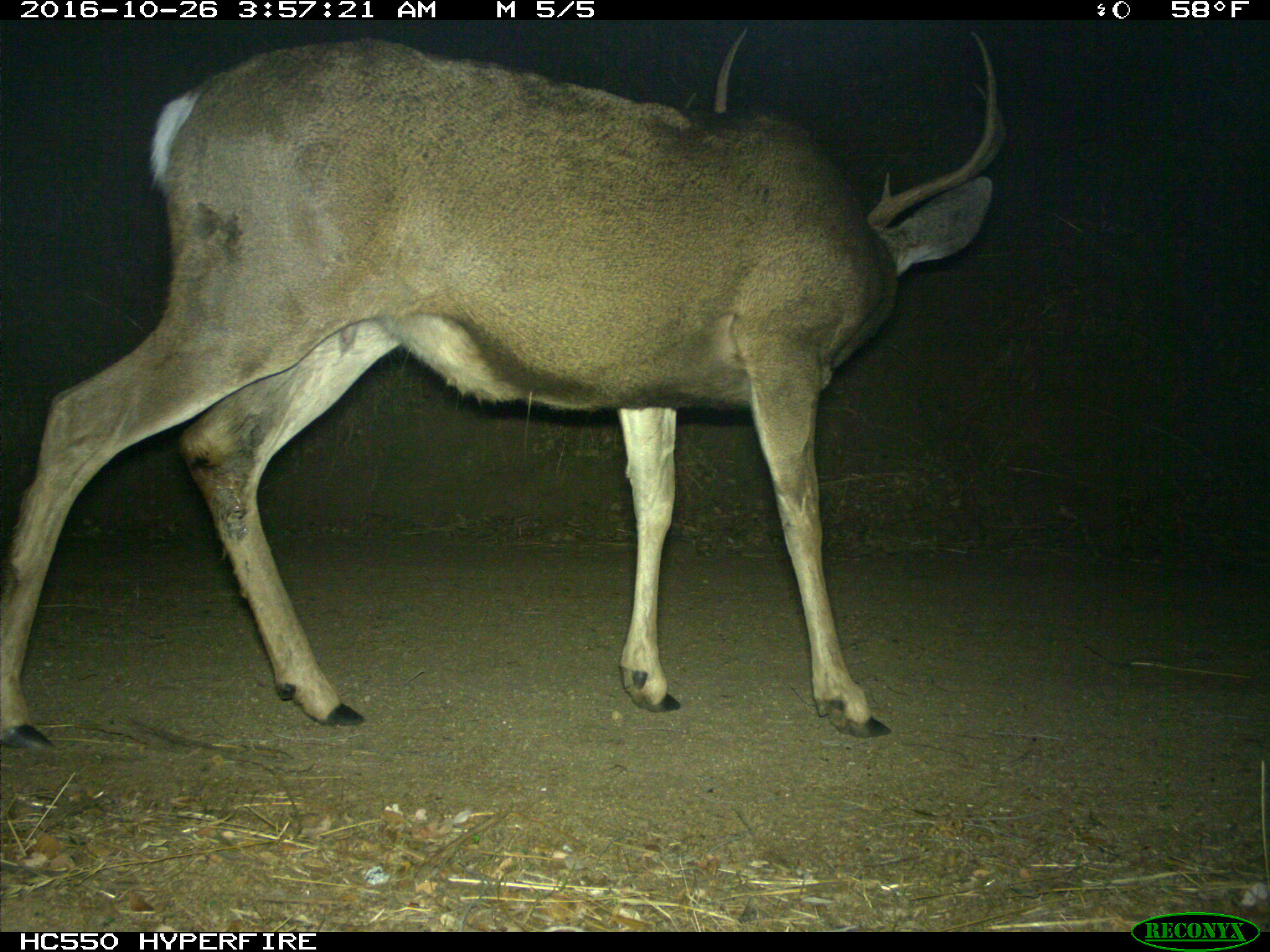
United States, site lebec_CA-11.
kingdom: Animalia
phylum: Chordata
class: Mammalia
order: Artiodactyla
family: Cervidae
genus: Odocoileus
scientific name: Odocoileus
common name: deer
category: unidentified deer